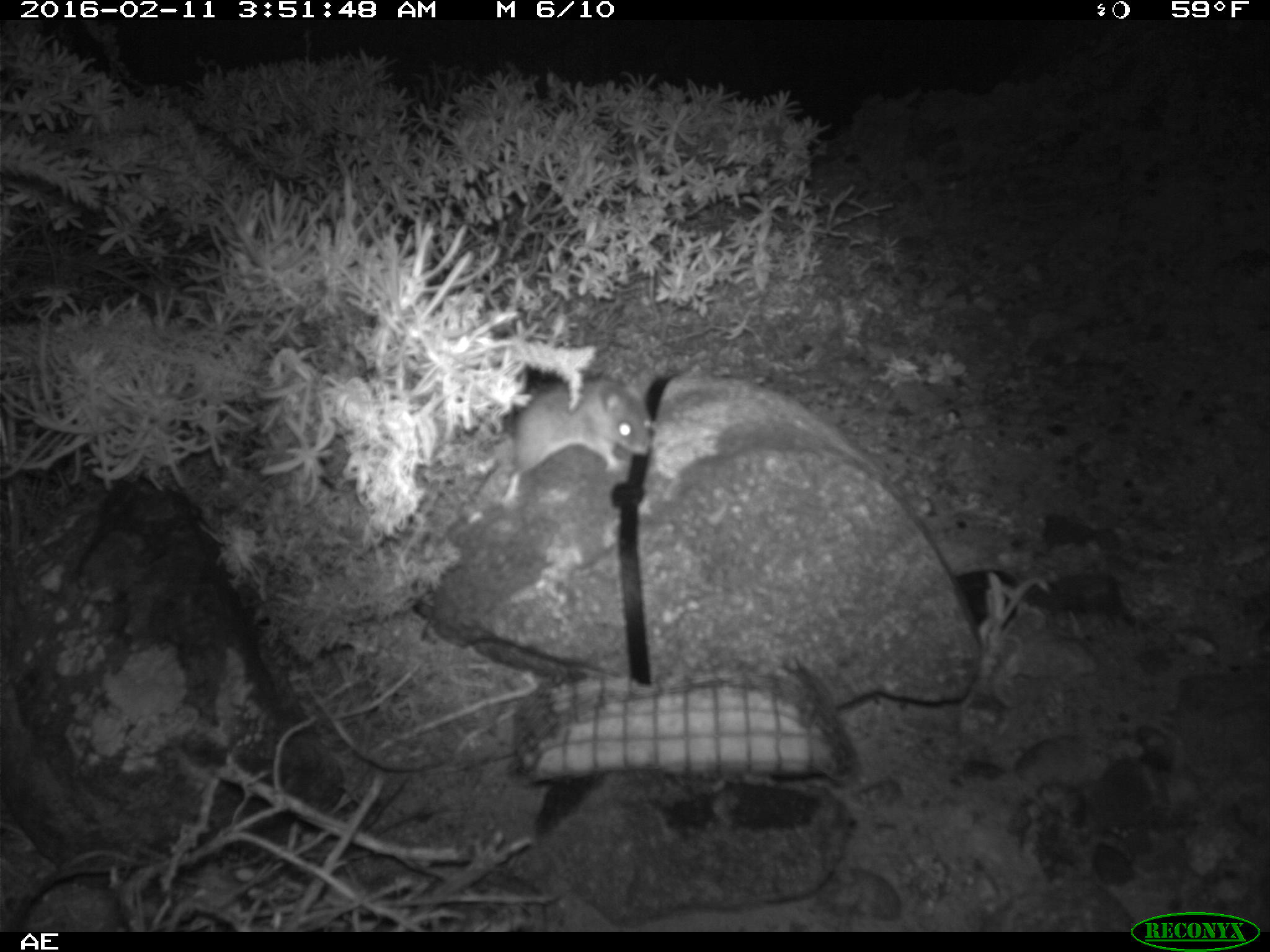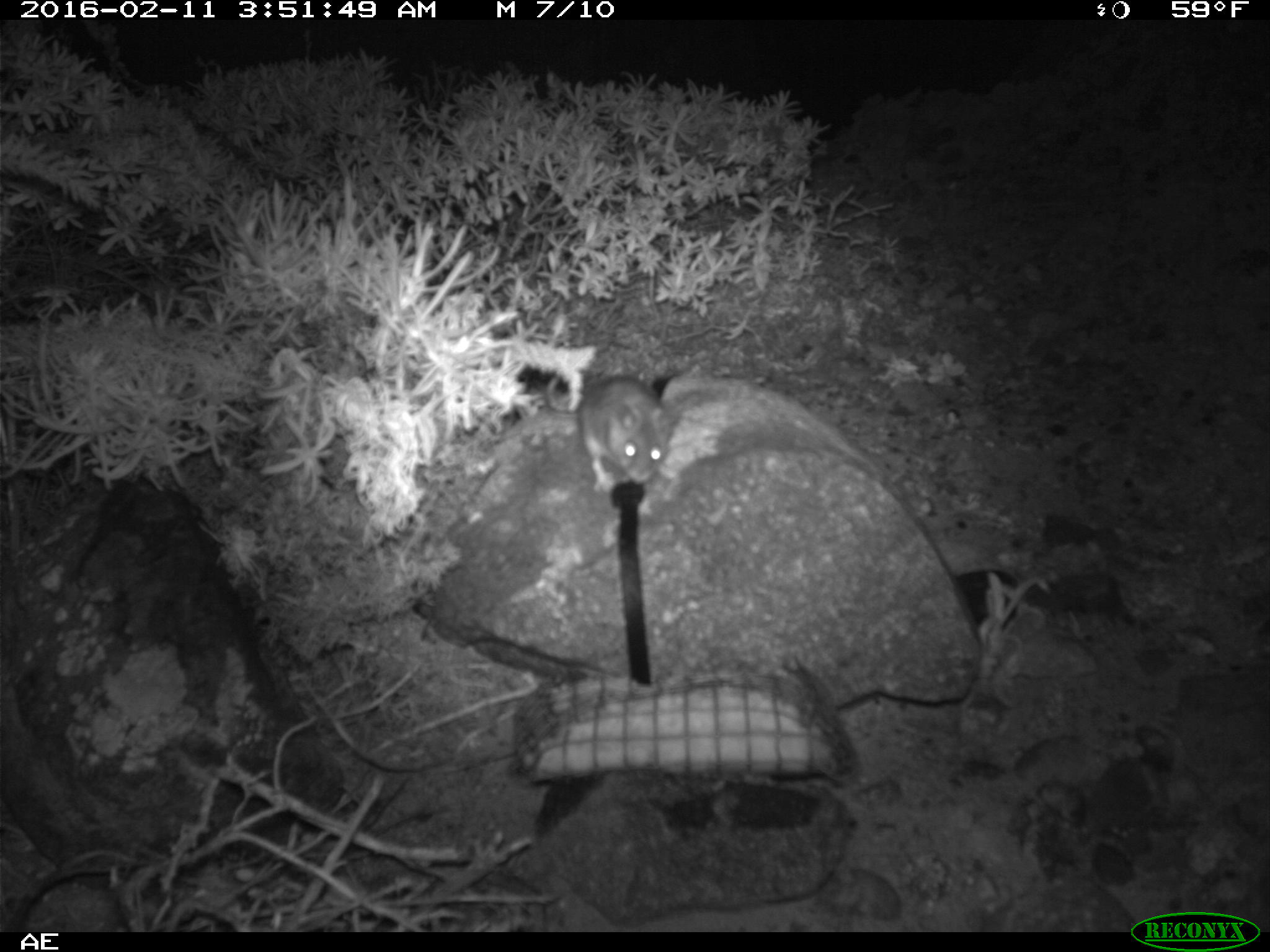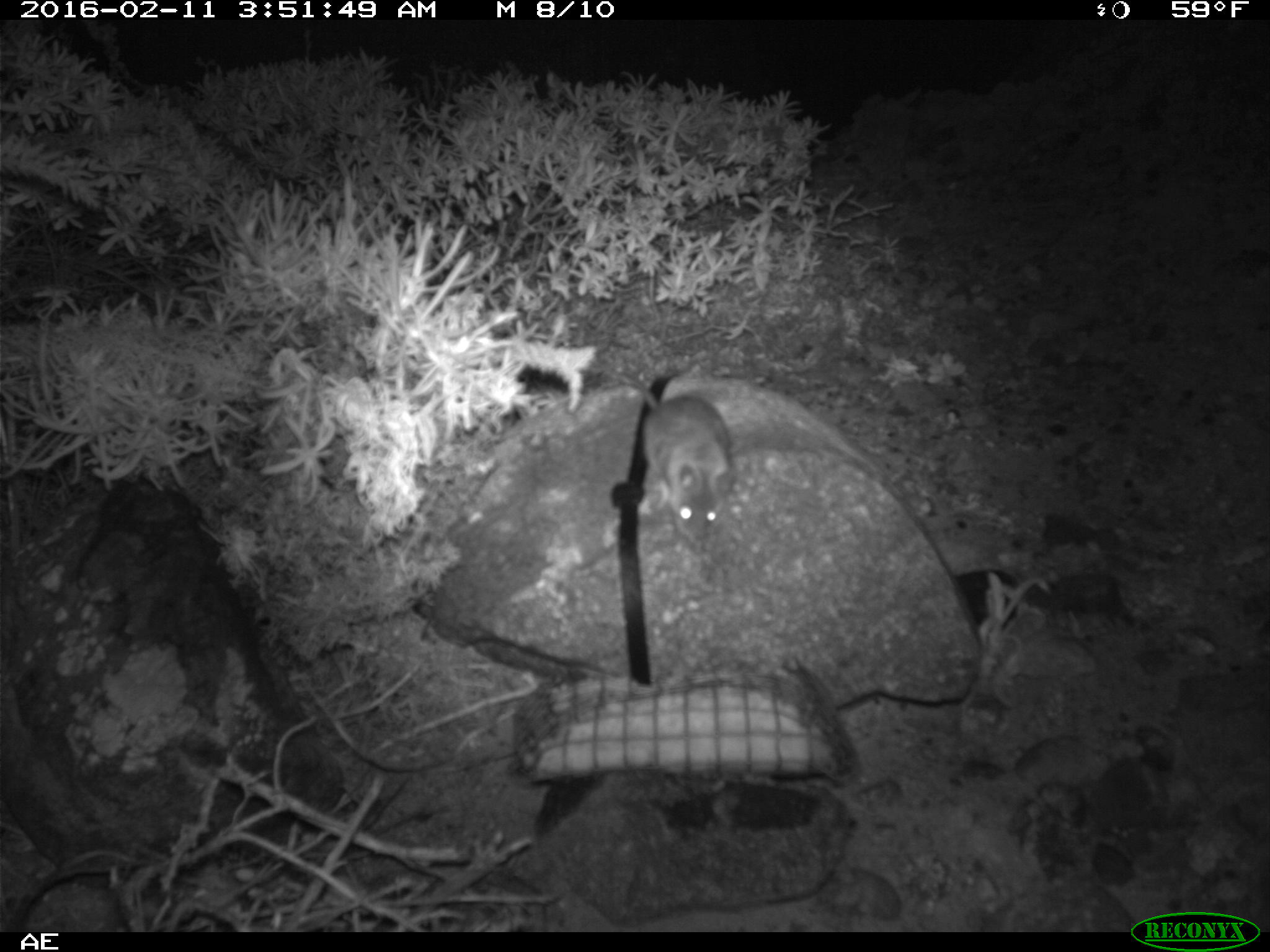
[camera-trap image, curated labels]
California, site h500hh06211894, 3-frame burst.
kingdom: Animalia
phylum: Chordata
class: Mammalia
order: Rodentia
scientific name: Rodentia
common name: rodent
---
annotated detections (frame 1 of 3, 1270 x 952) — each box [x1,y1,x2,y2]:
rodent: [450,371,651,530]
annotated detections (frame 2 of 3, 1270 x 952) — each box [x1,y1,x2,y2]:
rodent: [546,371,680,491]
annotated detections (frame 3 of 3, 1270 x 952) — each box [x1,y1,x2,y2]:
rodent: [610,341,734,547]